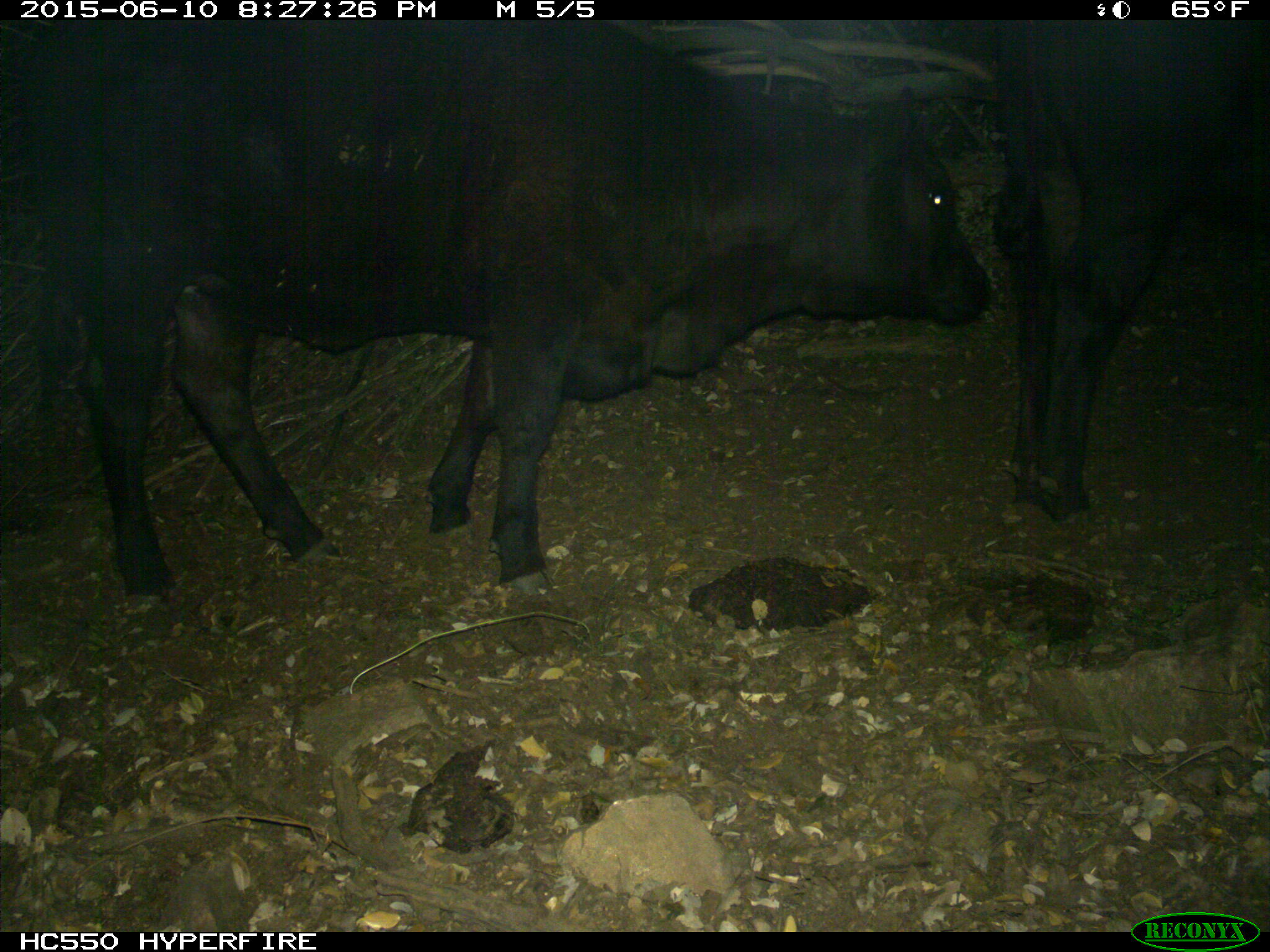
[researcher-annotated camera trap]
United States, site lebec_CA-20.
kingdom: Animalia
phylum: Chordata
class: Mammalia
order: Artiodactyla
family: Bovidae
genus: Bos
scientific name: Bos taurus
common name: domestic cow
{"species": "Bos taurus (domestic cow)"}